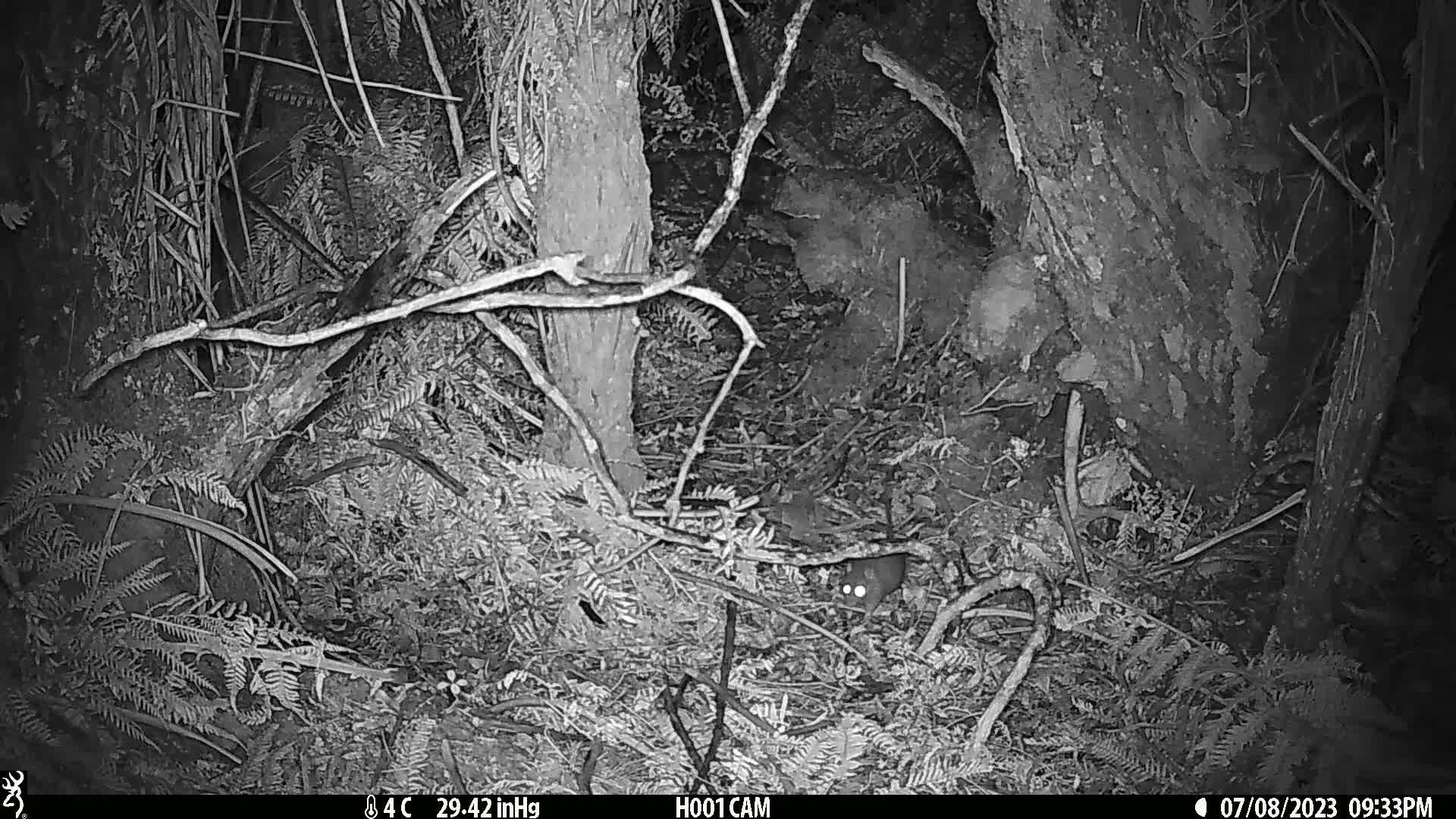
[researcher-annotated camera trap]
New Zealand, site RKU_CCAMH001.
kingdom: Animalia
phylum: Chordata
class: Mammalia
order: Rodentia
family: Muridae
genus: Rattus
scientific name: Rattus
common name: rat